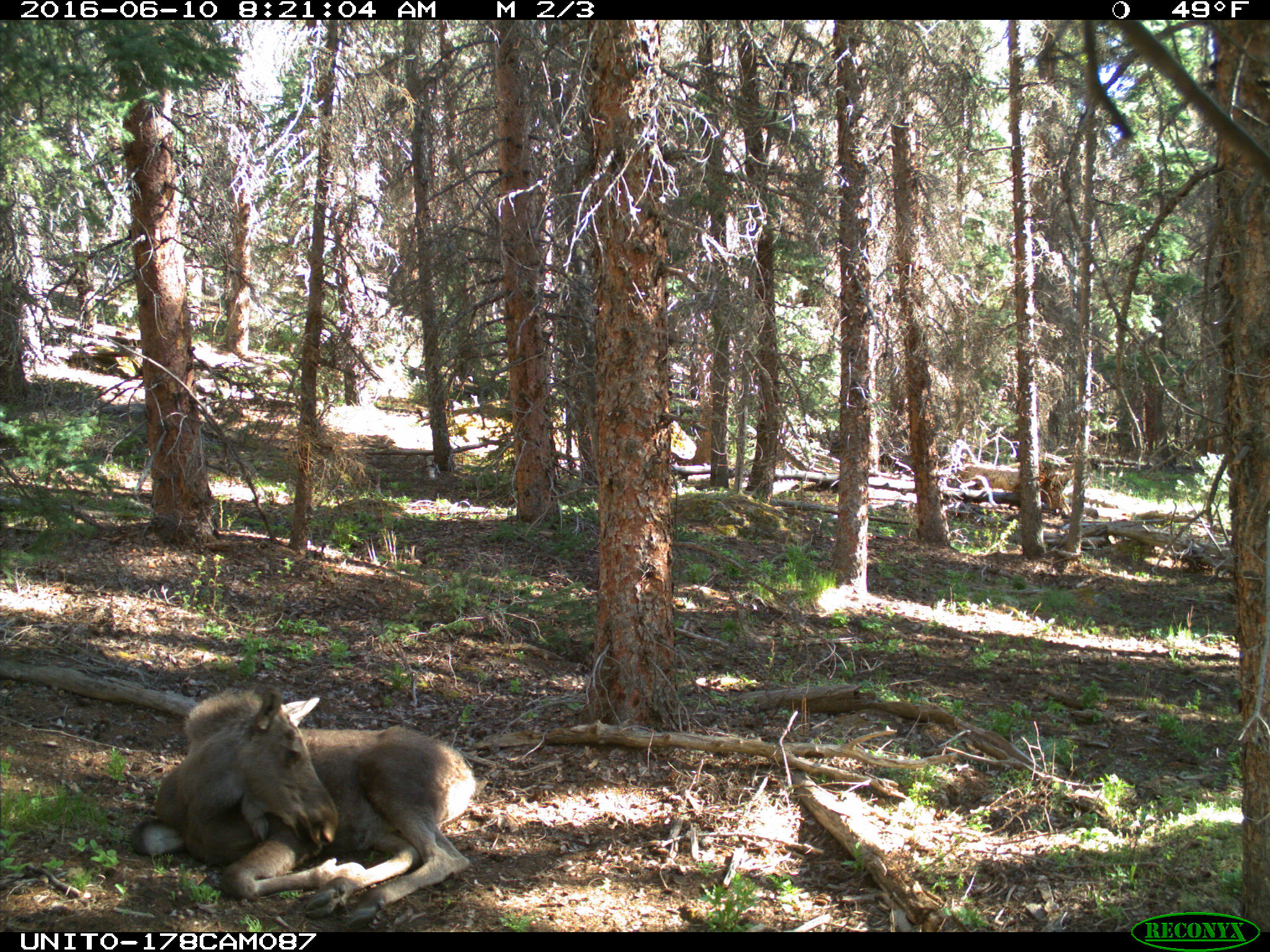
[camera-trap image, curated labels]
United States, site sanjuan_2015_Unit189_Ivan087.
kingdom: Animalia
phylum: Chordata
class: Mammalia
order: Artiodactyla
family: Cervidae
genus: Alces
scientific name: Alces alces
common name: moose